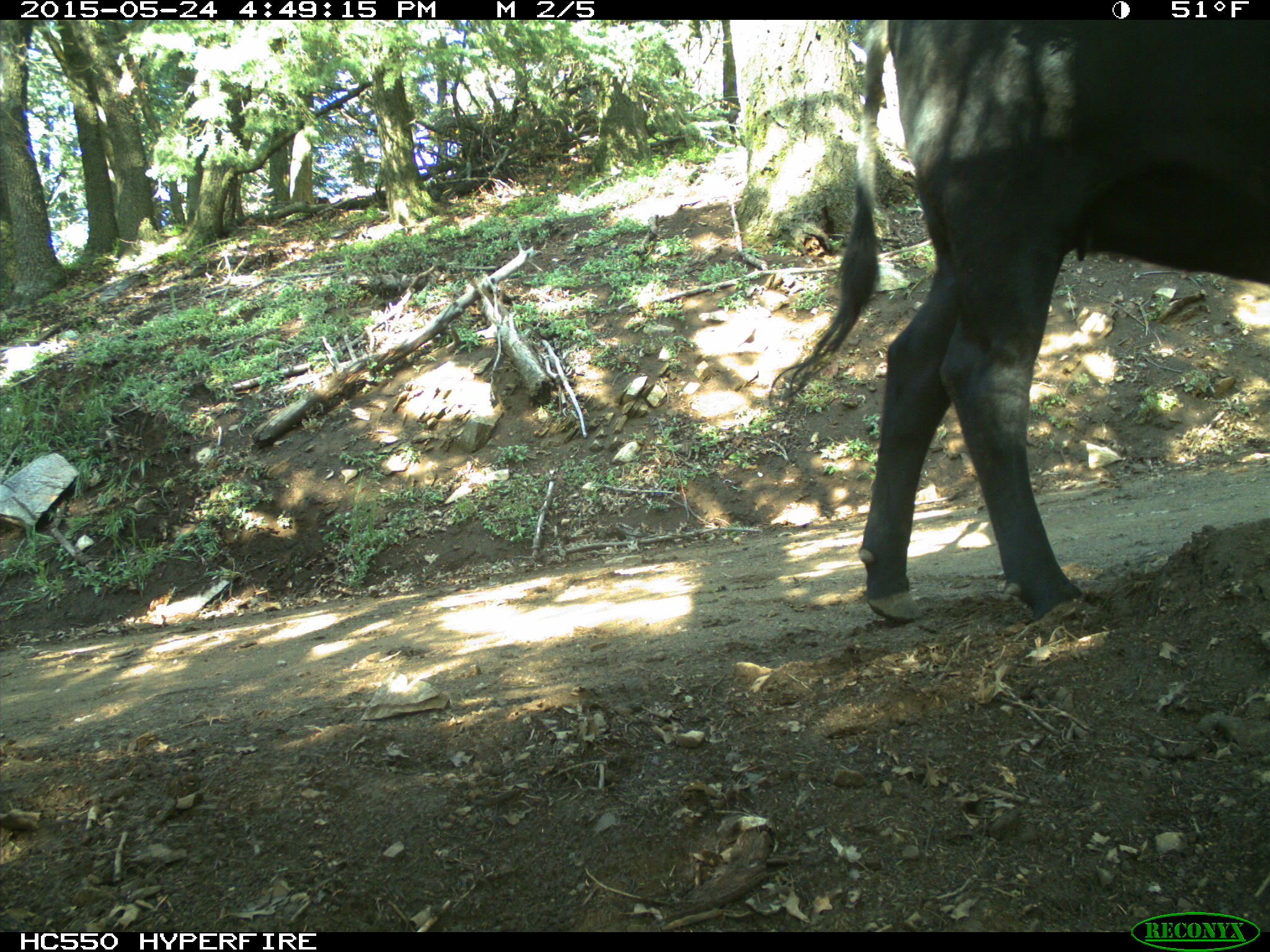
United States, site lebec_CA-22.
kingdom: Animalia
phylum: Chordata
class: Mammalia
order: Artiodactyla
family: Bovidae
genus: Bos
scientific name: Bos taurus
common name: domestic cow